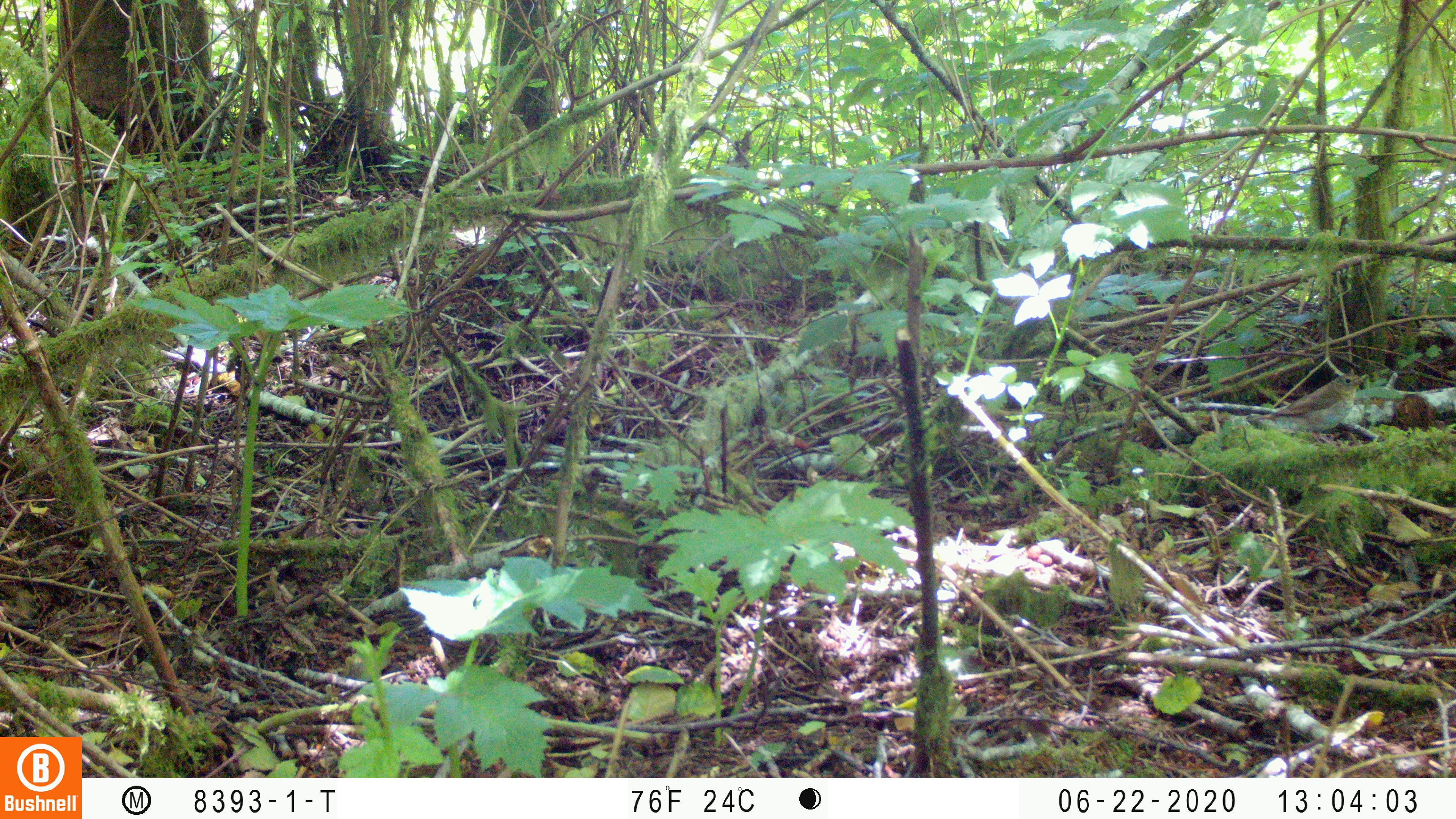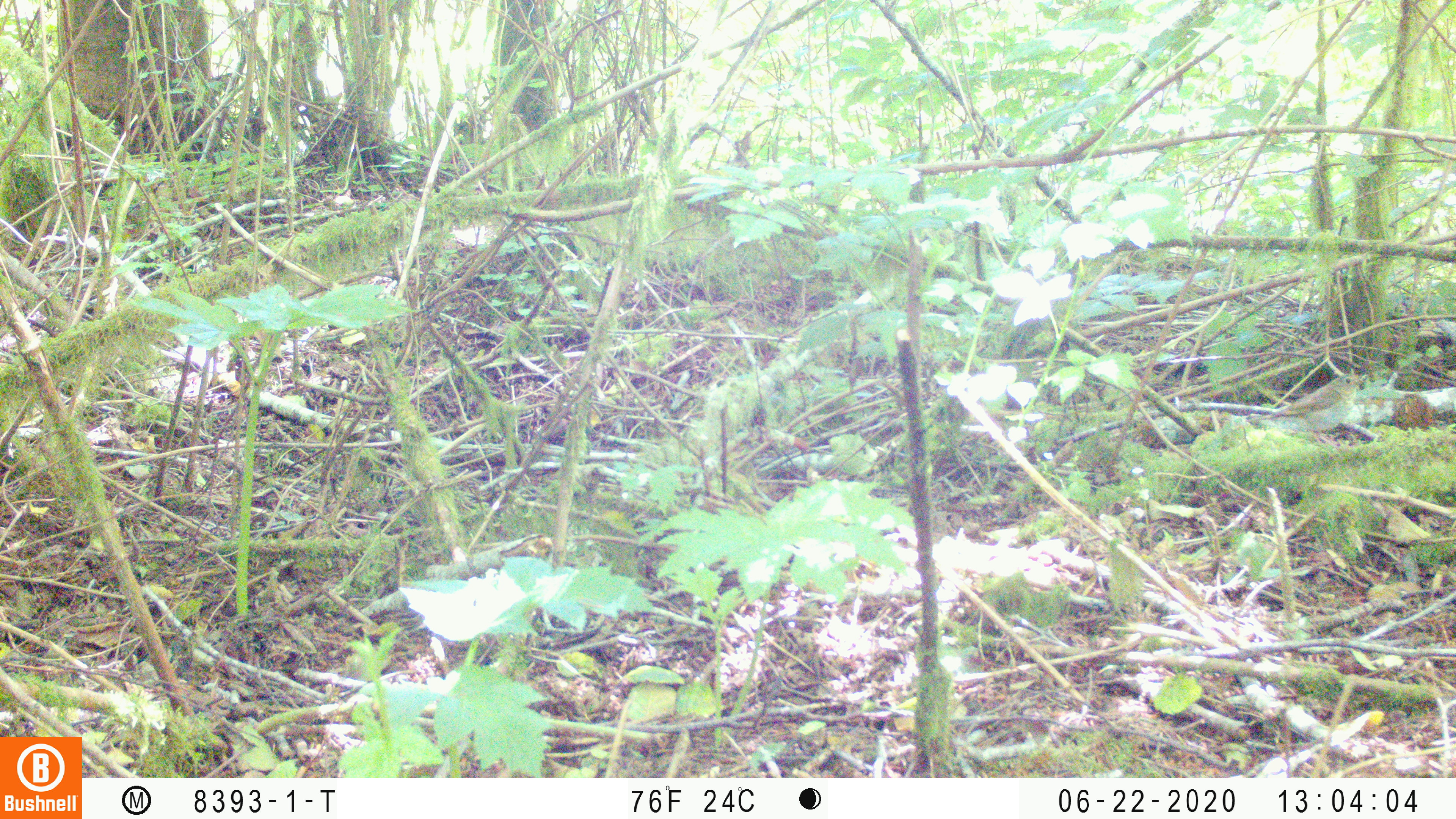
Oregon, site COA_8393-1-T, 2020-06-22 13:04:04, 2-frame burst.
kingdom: Animalia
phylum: Chordata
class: Aves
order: Passeriformes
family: Turdidae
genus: Catharus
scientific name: Catharus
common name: brown thrushes and nightingale-thrushes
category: catharus species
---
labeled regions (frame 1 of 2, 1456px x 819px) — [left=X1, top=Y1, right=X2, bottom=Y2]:
catharus species: [left=1229, top=364, right=1384, bottom=459]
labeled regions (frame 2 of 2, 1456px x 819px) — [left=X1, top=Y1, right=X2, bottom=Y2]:
catharus species: [left=1231, top=365, right=1384, bottom=453]